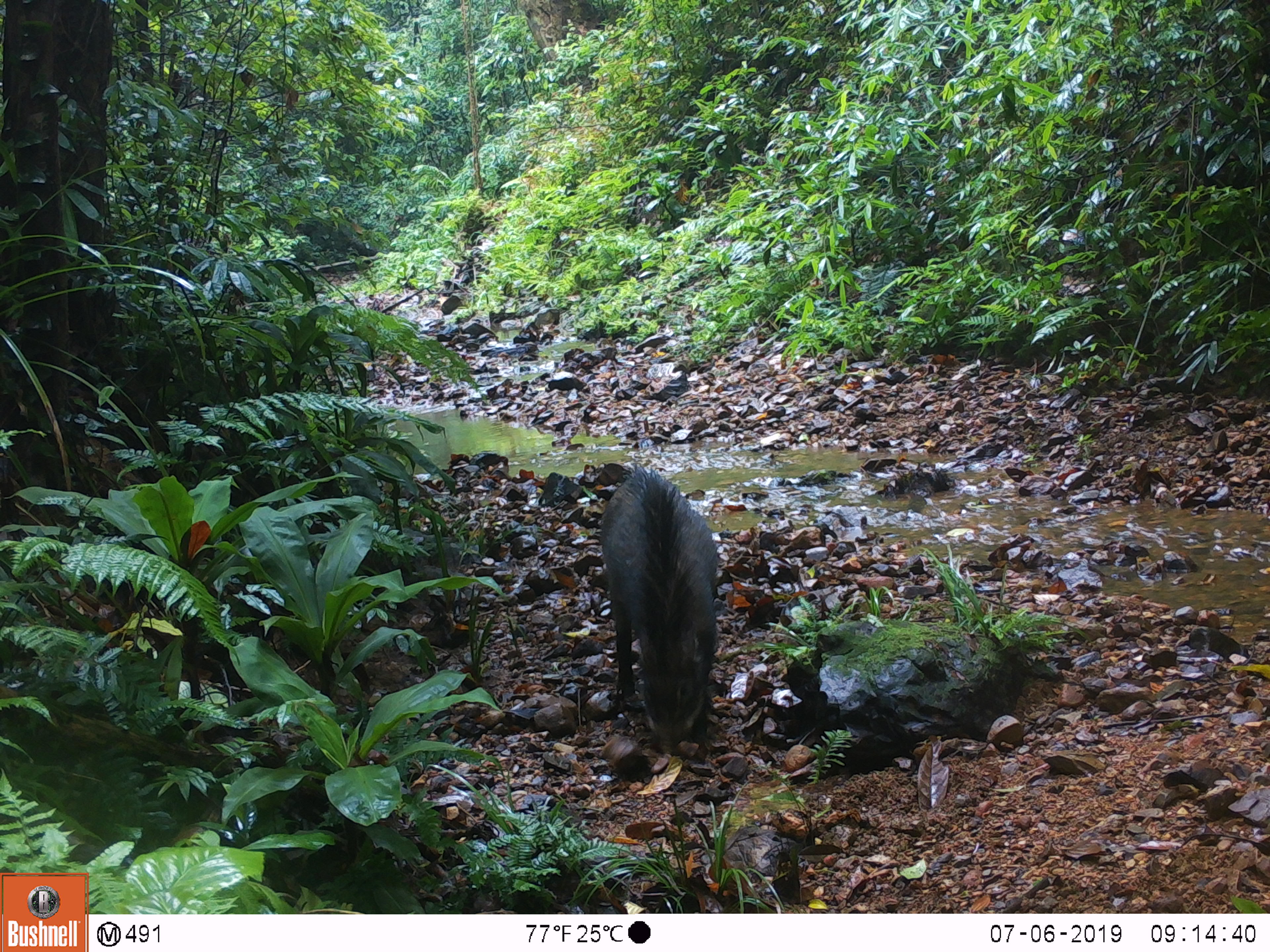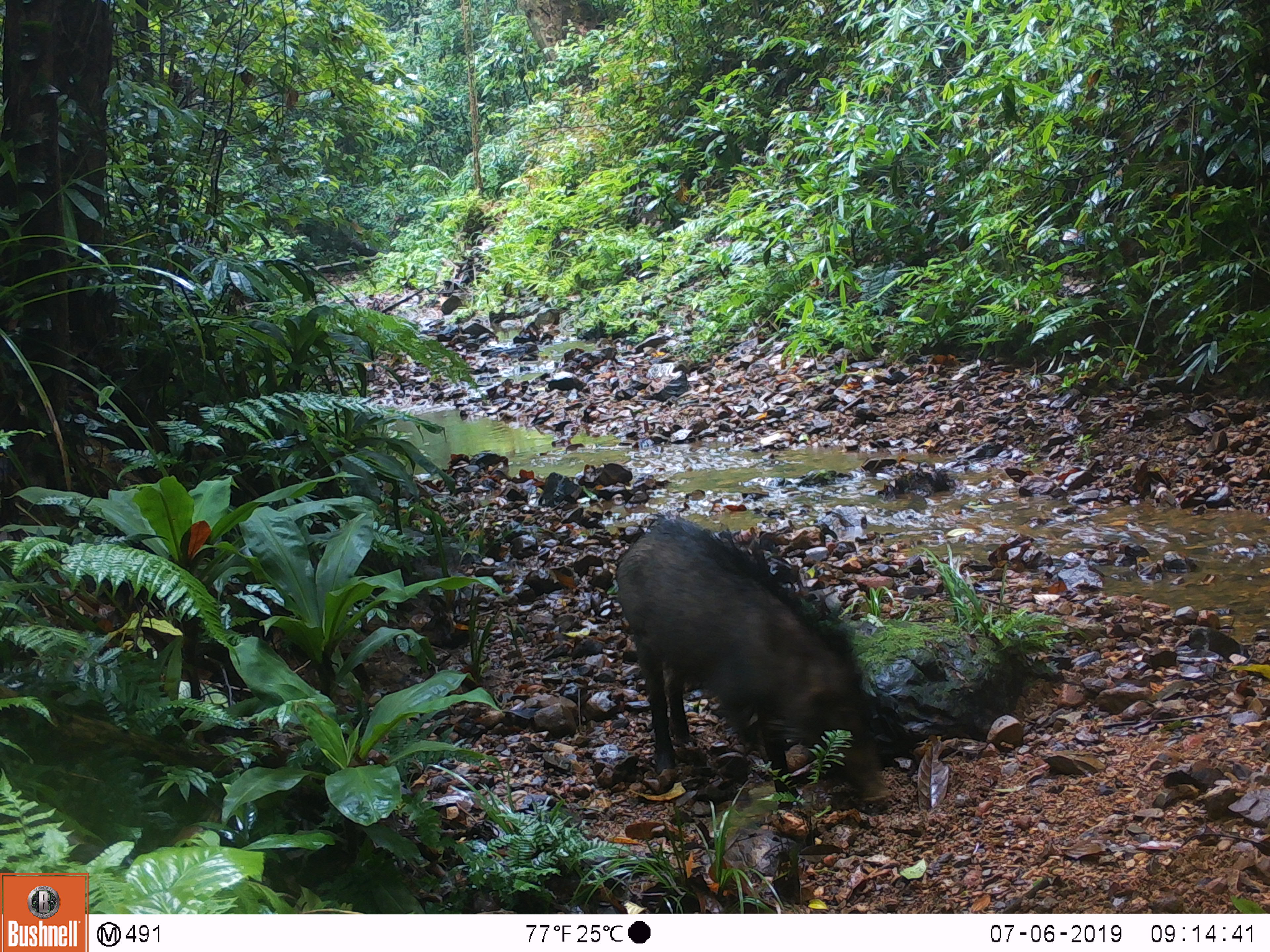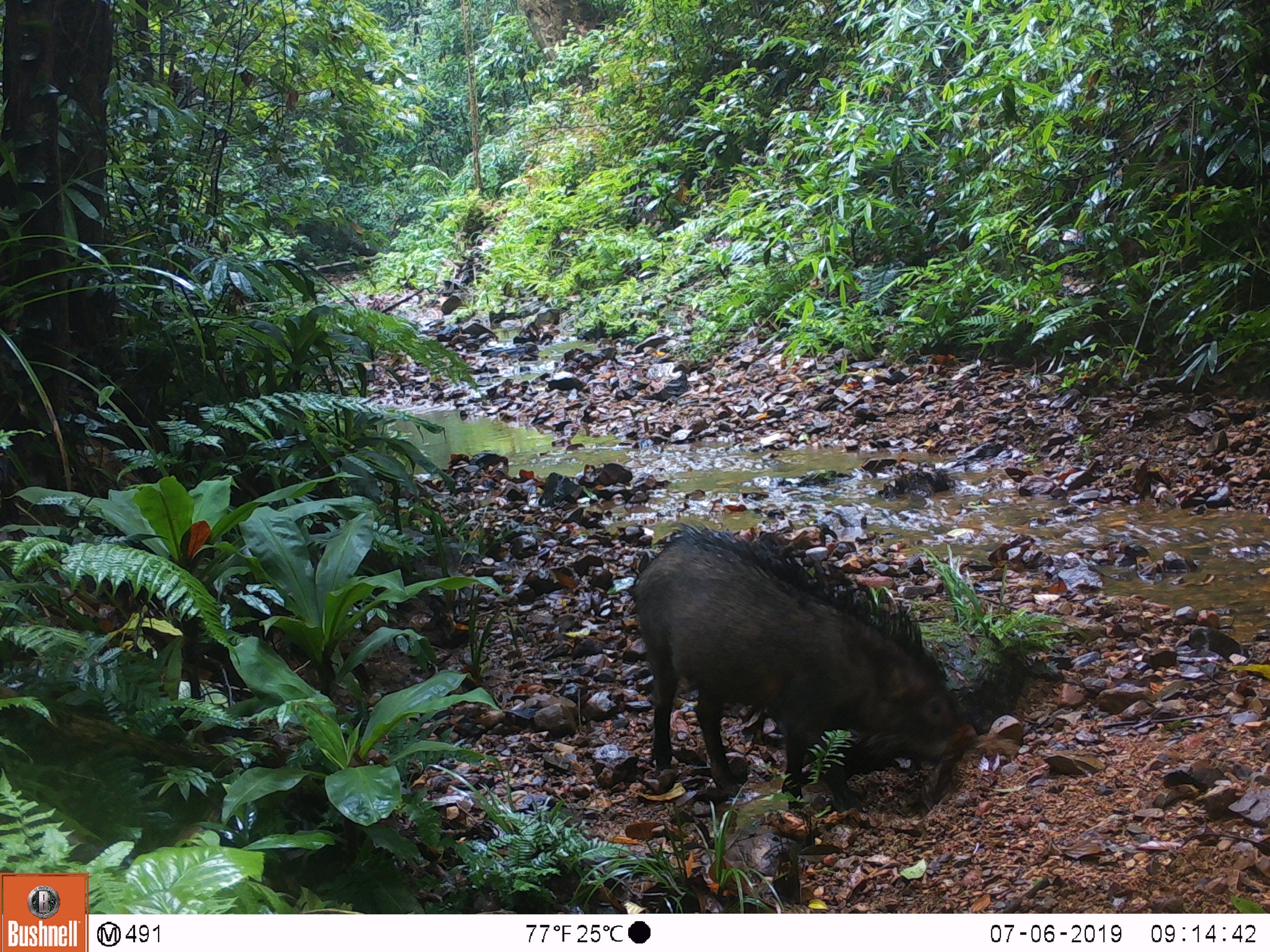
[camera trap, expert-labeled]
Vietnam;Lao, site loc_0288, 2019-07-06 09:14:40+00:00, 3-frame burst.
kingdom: Animalia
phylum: Chordata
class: Mammalia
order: Artiodactyla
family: Suidae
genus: Sus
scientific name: Sus scrofa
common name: eurasian wild pig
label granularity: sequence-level